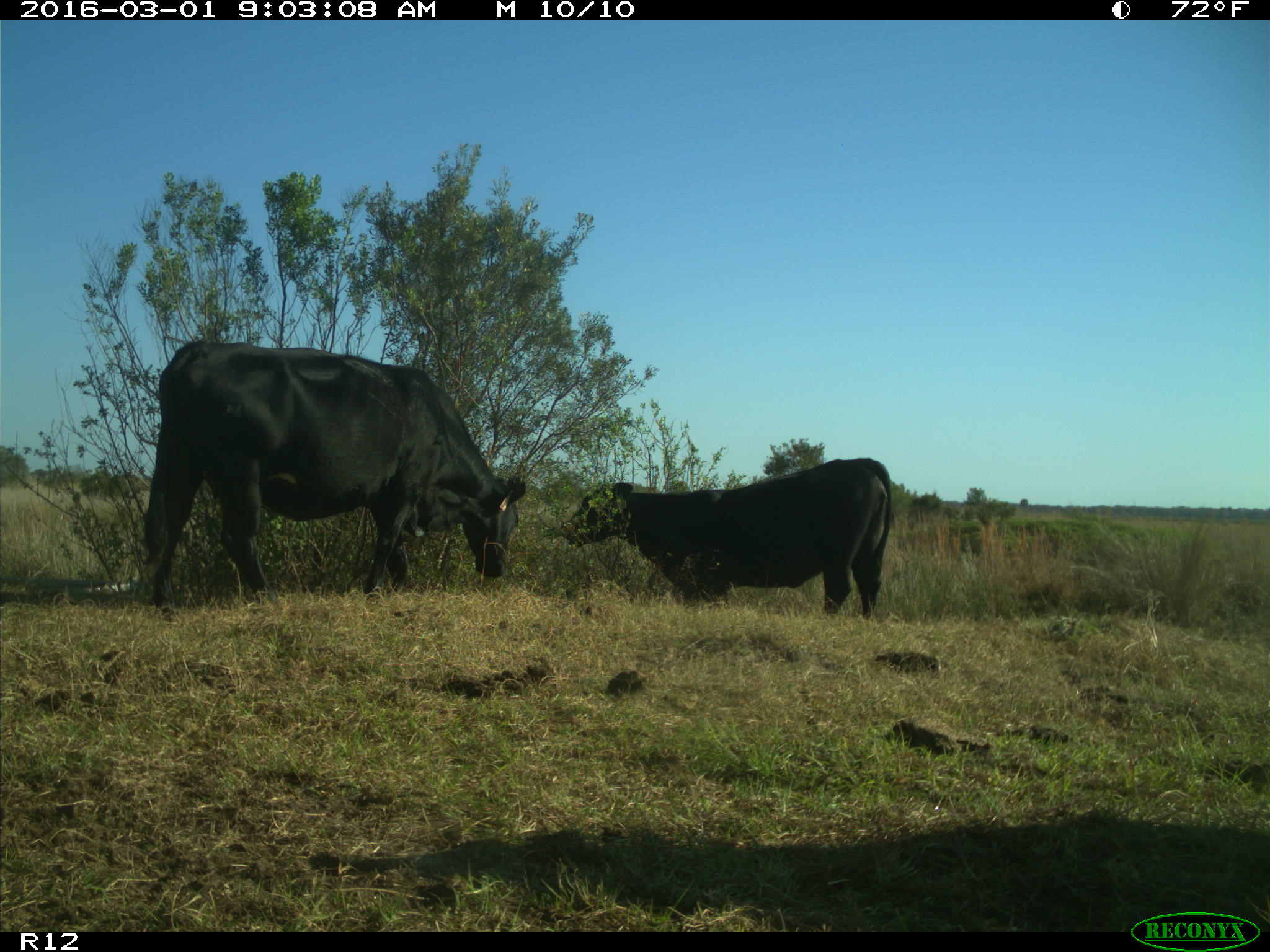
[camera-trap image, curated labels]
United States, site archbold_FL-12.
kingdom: Animalia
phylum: Chordata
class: Mammalia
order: Artiodactyla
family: Bovidae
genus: Bos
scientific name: Bos taurus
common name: domestic cow